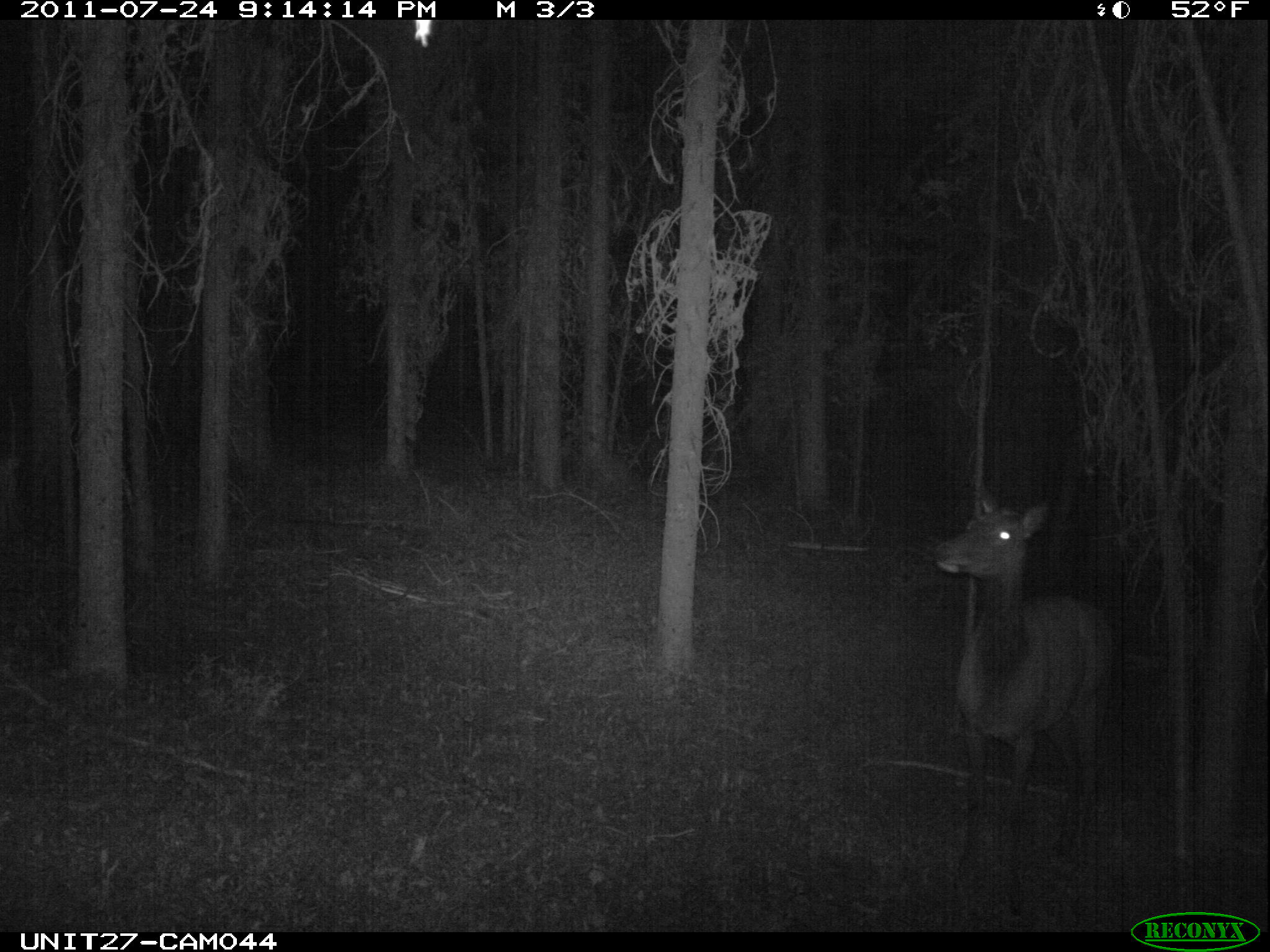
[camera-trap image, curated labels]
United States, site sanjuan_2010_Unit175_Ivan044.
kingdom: Animalia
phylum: Chordata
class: Mammalia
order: Artiodactyla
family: Cervidae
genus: Cervus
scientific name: Cervus elaphus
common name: red deer